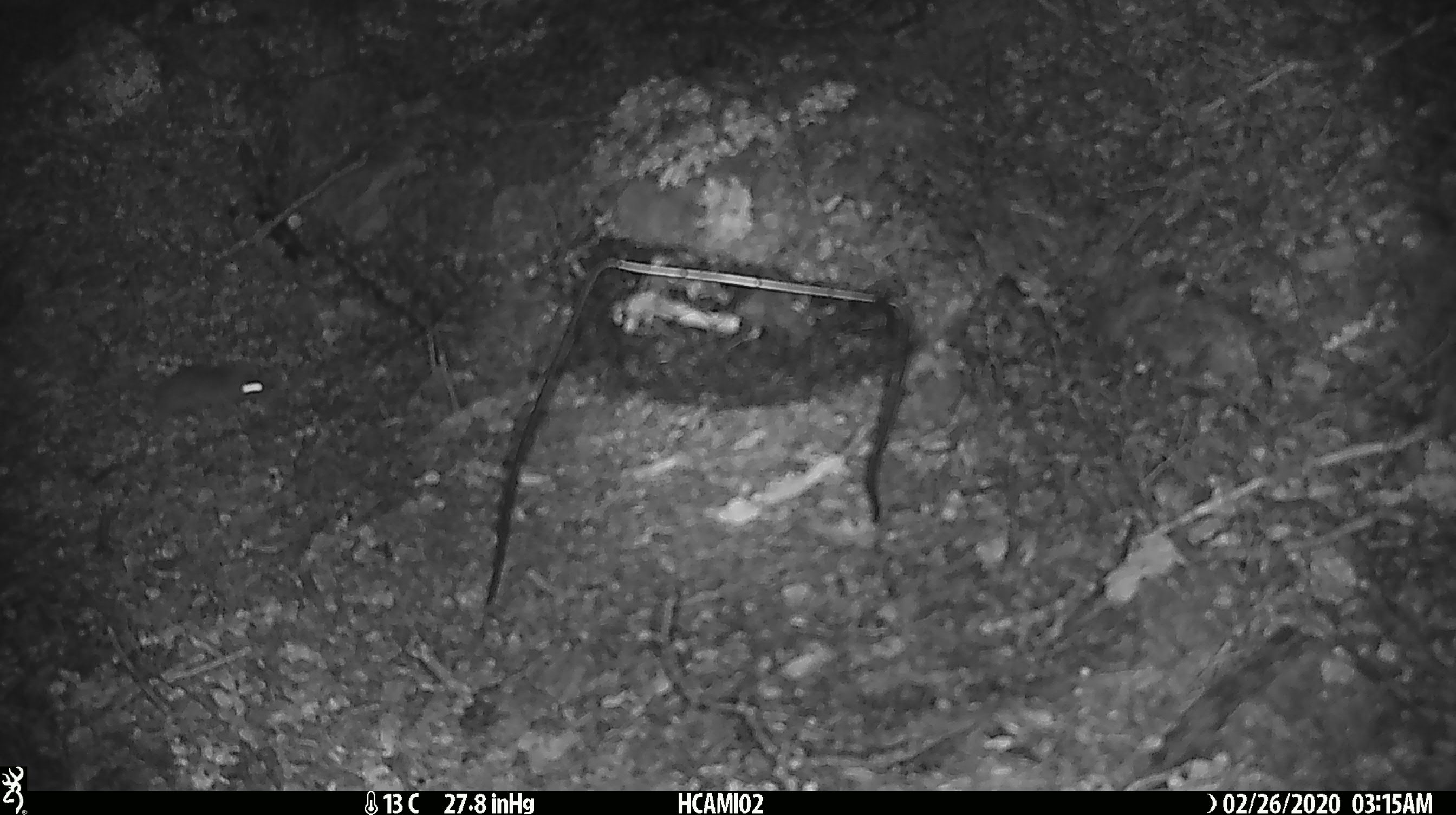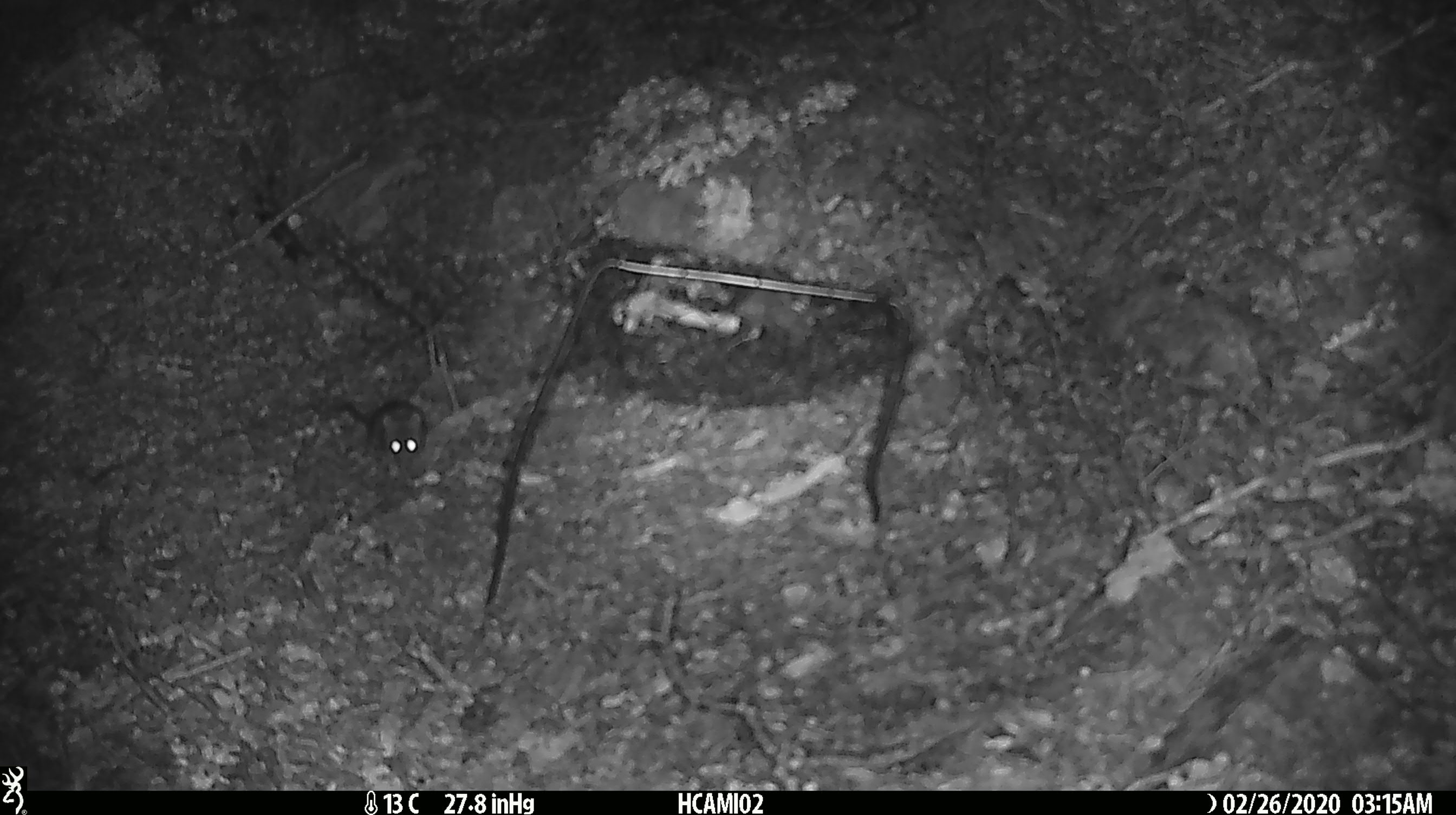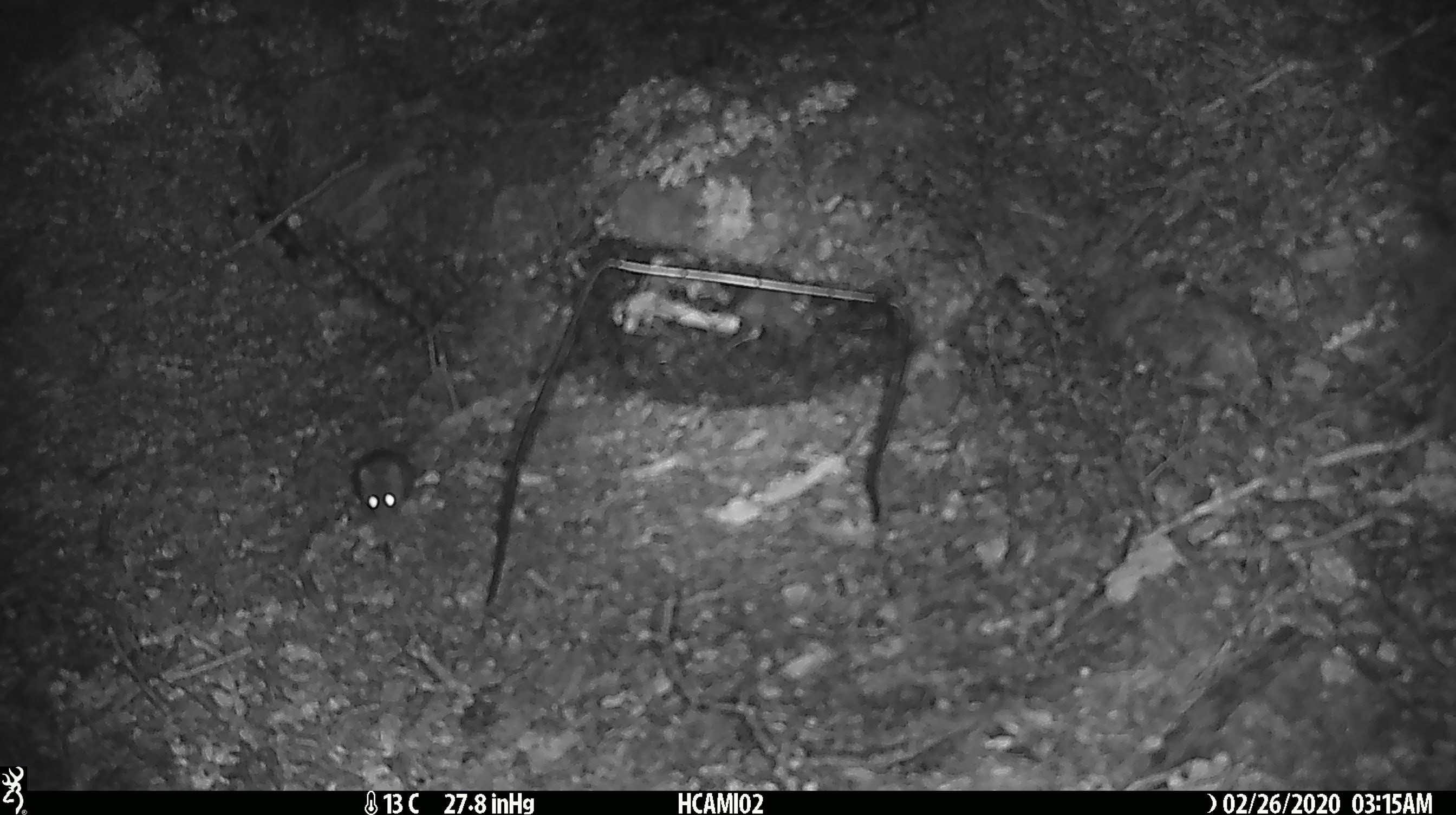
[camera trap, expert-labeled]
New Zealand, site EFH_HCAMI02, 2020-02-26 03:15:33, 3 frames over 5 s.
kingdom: Animalia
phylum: Chordata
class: Mammalia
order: Rodentia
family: Muridae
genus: Mus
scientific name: Mus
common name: mouse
Mouse (Mus).